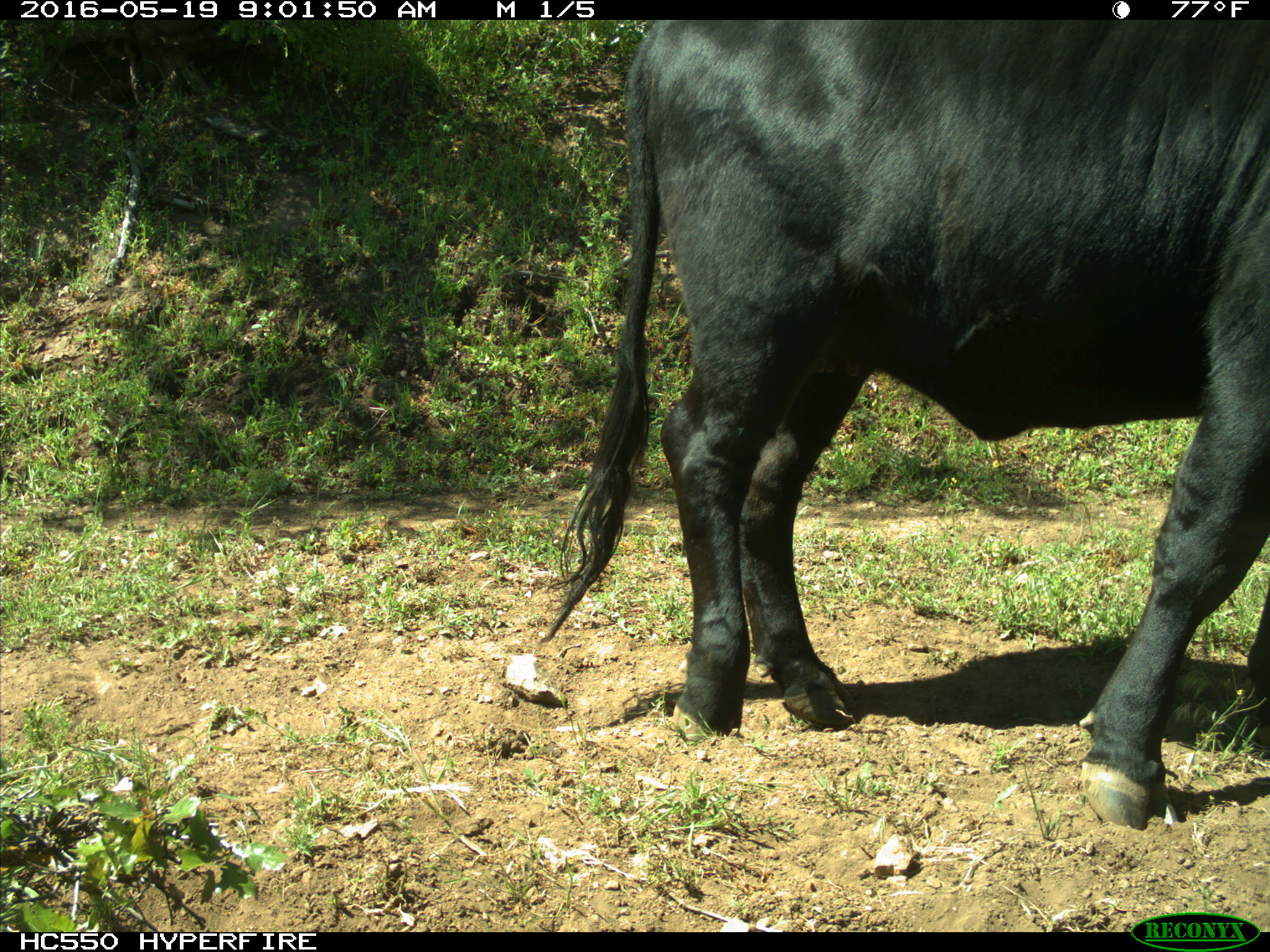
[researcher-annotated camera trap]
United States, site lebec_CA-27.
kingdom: Animalia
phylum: Chordata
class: Mammalia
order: Artiodactyla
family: Bovidae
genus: Bos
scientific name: Bos taurus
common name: domestic cow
Bos taurus (domestic cow).